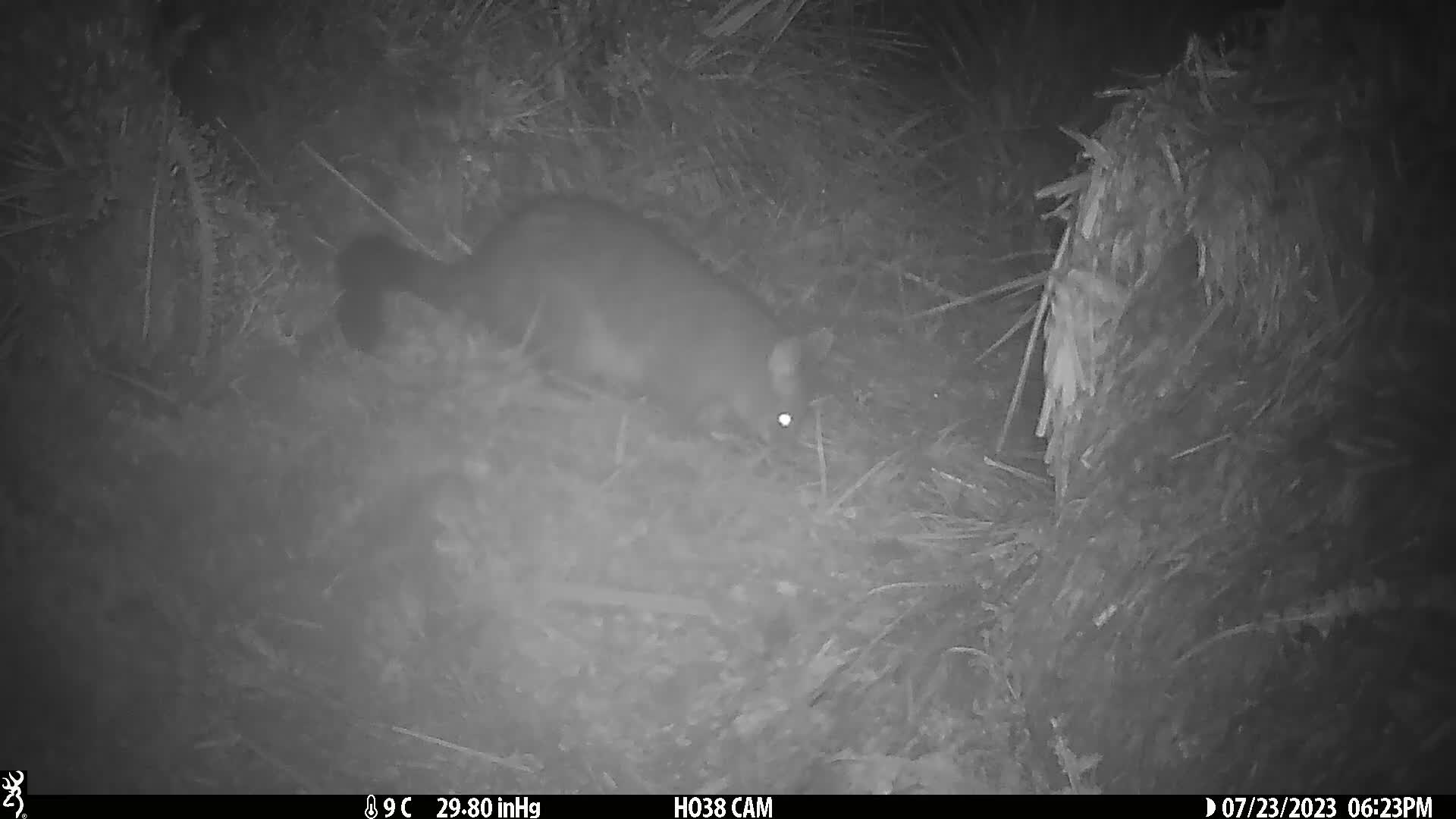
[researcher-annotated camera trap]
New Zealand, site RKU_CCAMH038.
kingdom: Animalia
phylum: Chordata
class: Mammalia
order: Diprotodontia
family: Phalangeridae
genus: Trichosurus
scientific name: Trichosurus vulpecula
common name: common brushtail possum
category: possum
Possum (common brushtail possum) (Trichosurus vulpecula).